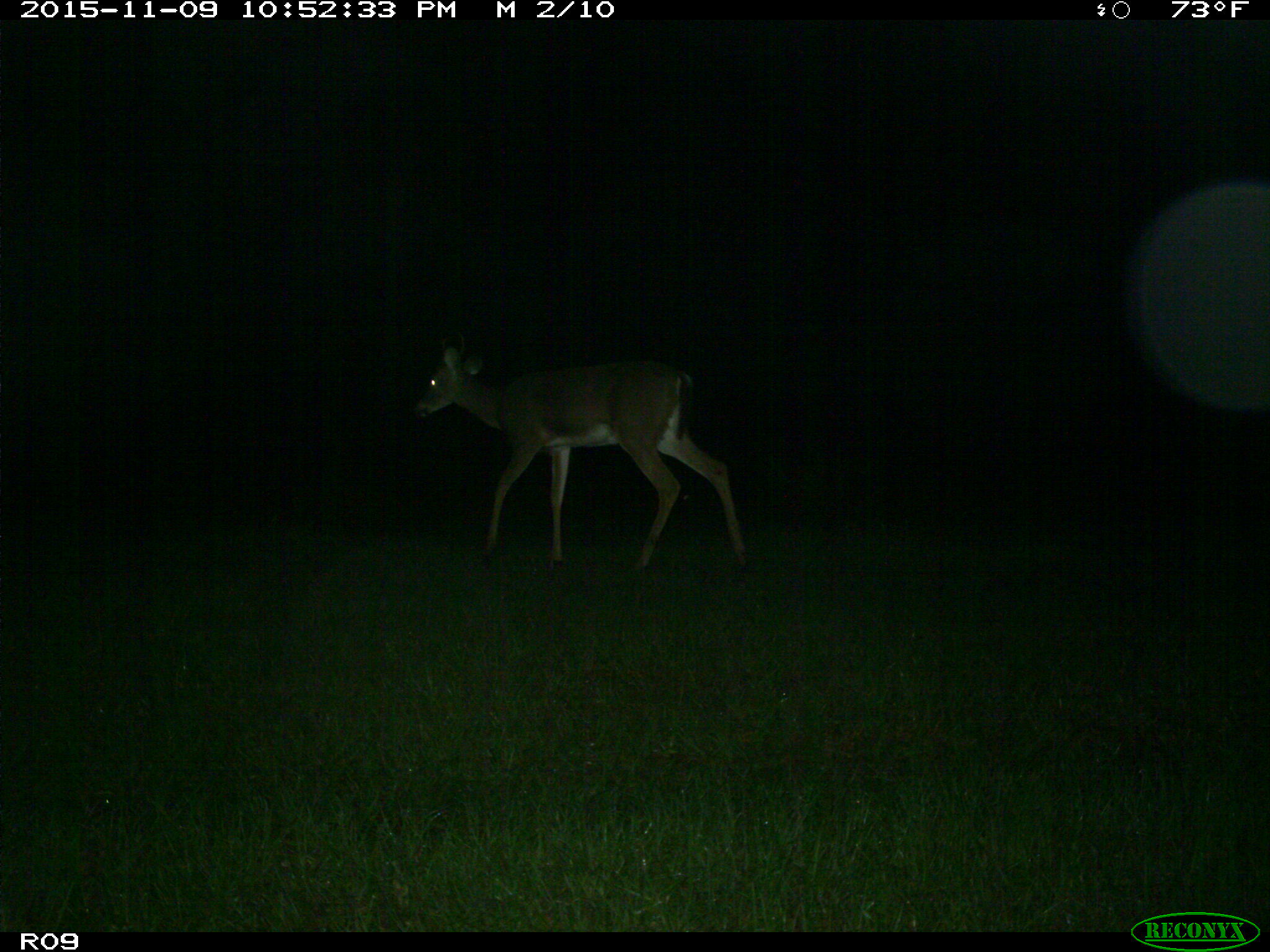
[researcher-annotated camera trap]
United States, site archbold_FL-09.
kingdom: Animalia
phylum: Chordata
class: Mammalia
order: Artiodactyla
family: Cervidae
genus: Odocoileus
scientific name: Odocoileus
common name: deer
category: unidentified deer